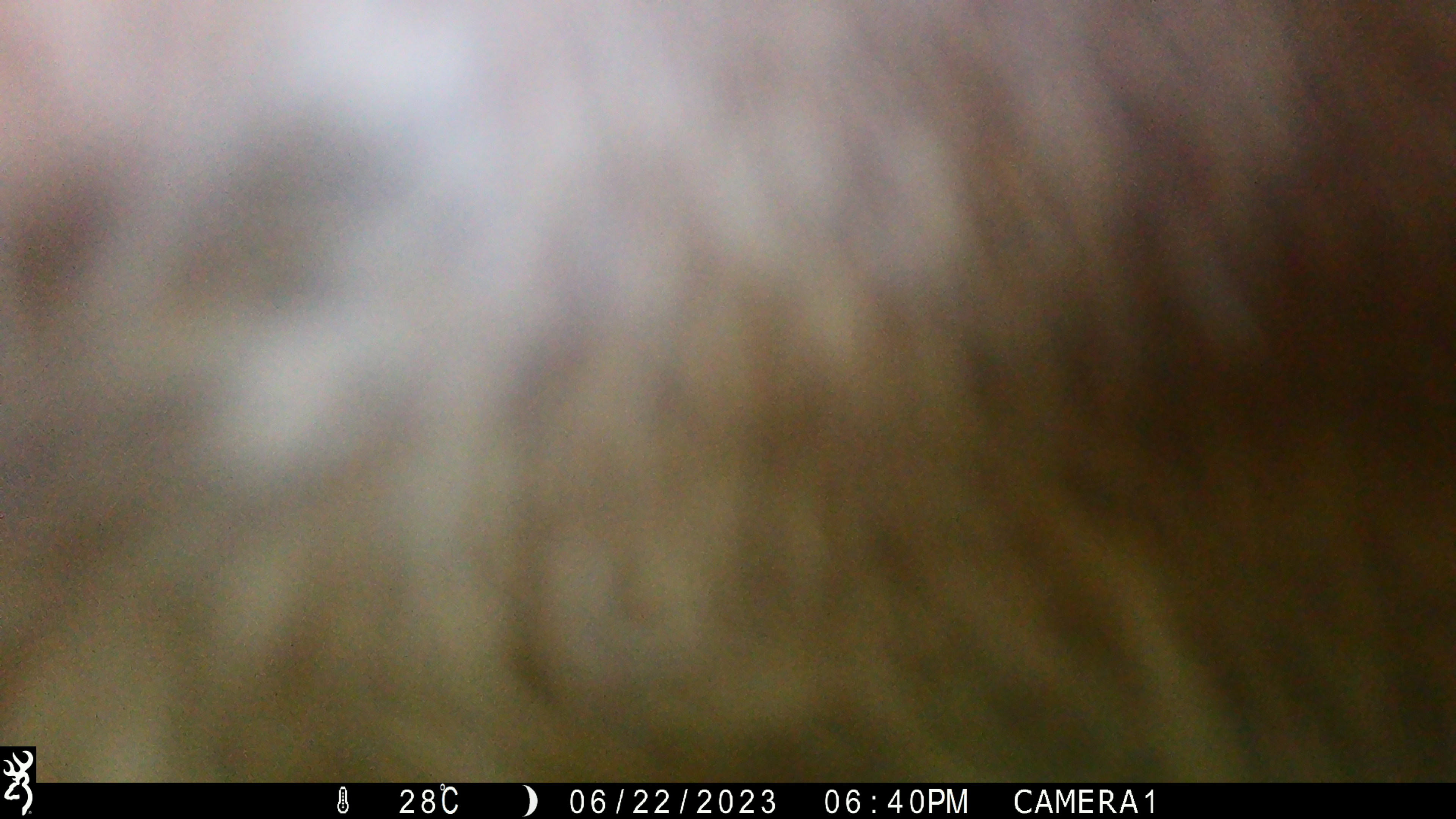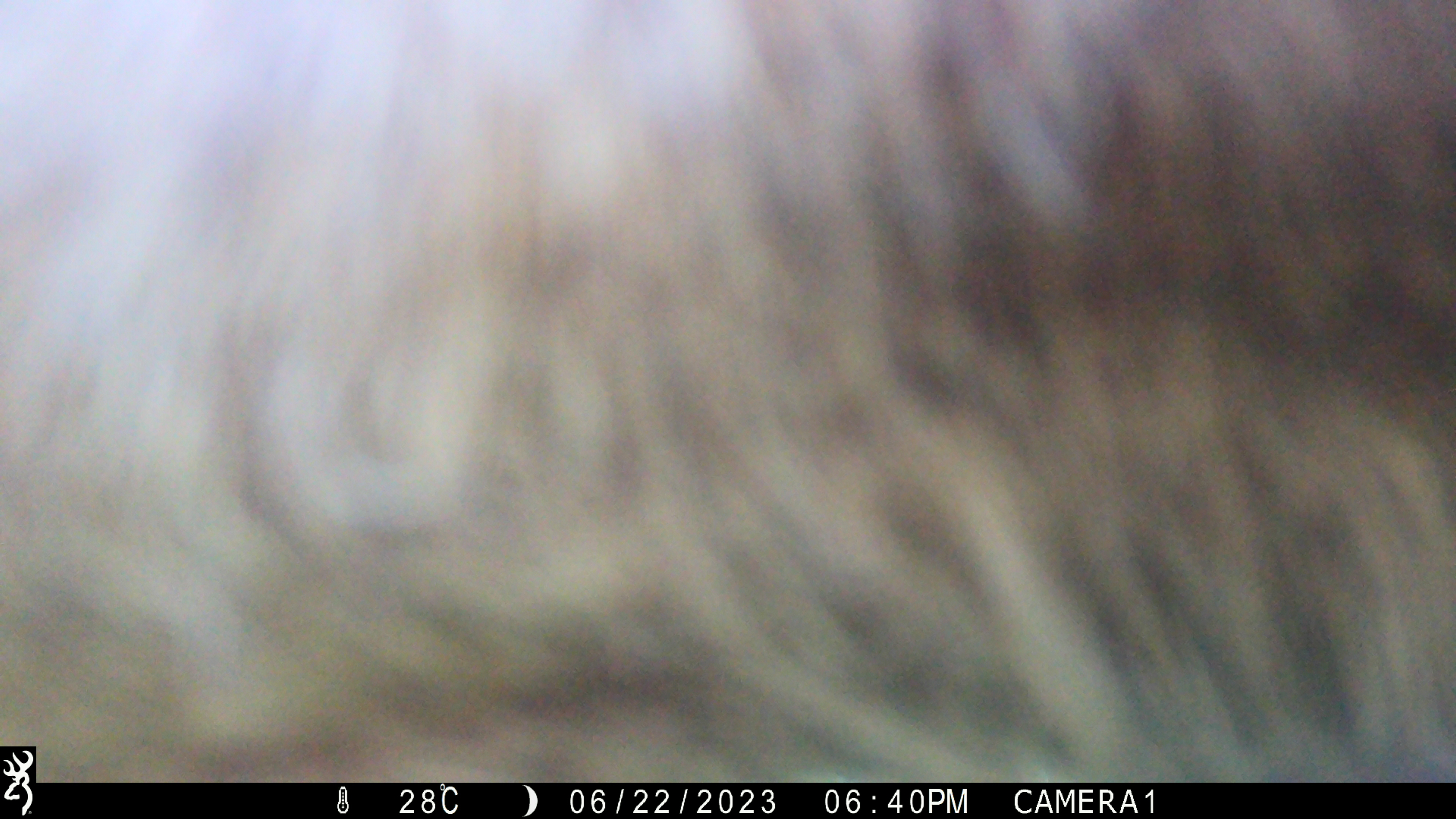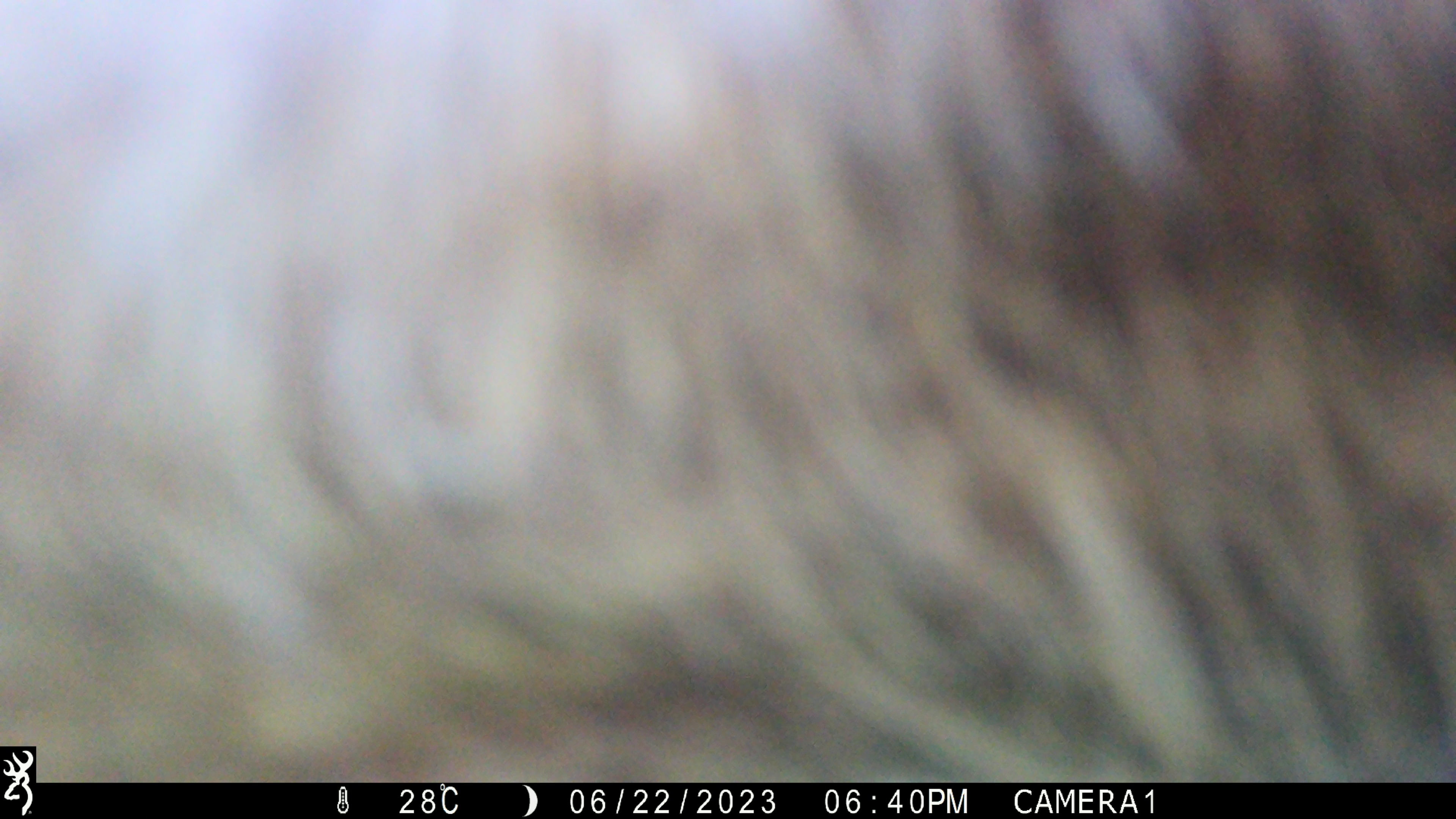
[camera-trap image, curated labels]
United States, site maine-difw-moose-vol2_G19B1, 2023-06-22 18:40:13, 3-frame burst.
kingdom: Animalia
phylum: Chordata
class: Mammalia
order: Artiodactyla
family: Cervidae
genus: Alces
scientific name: Alces alces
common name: moose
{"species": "moose (Alces alces)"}